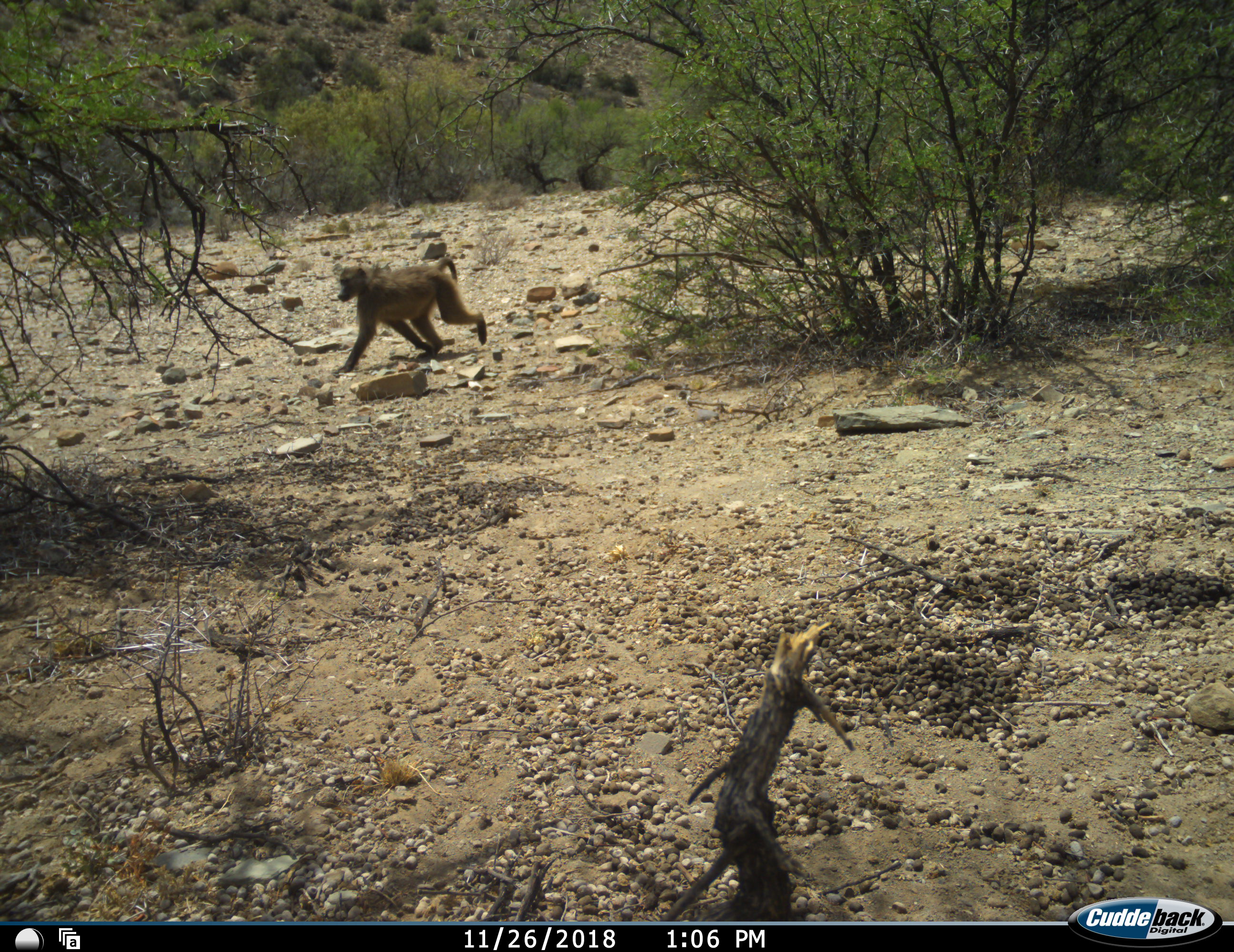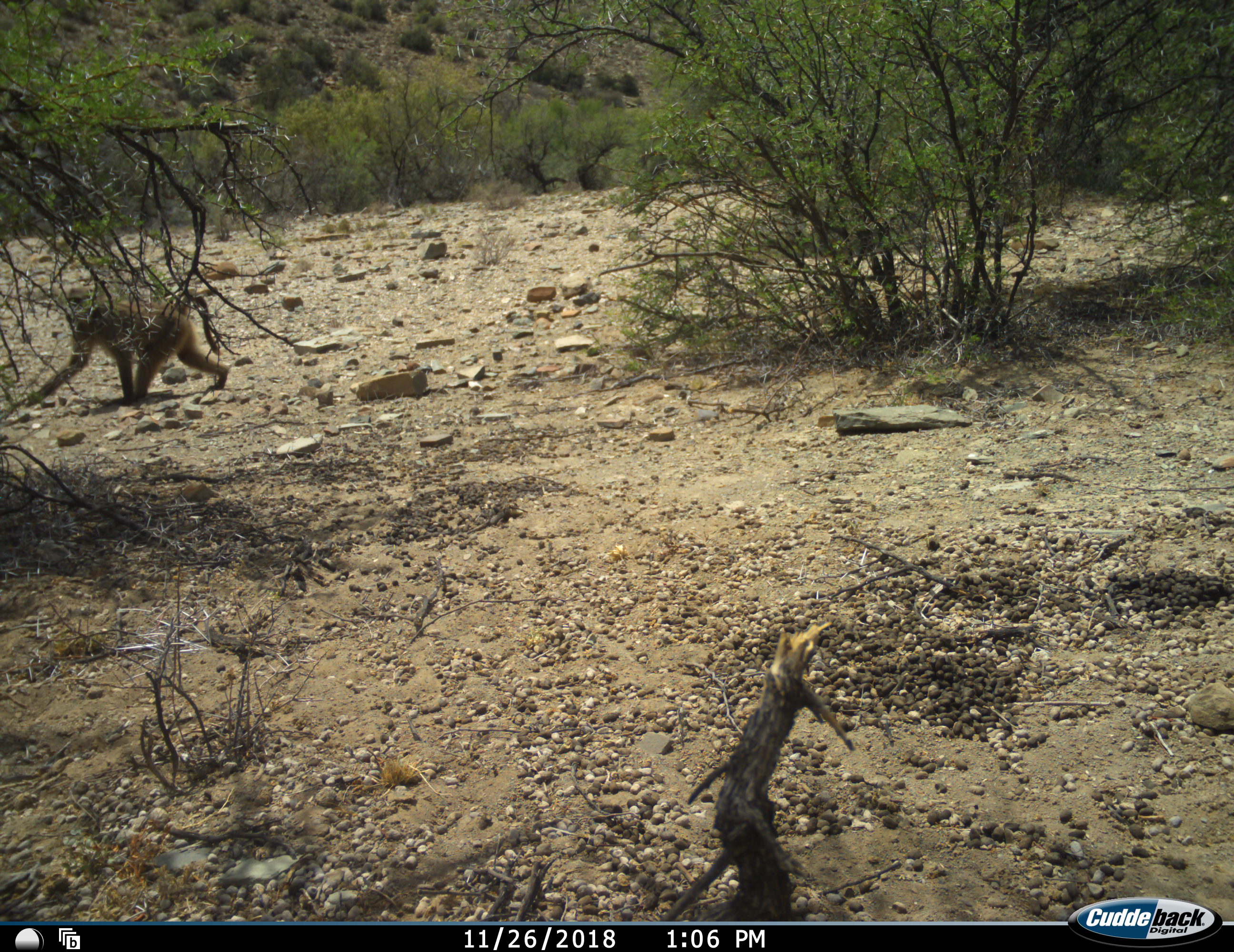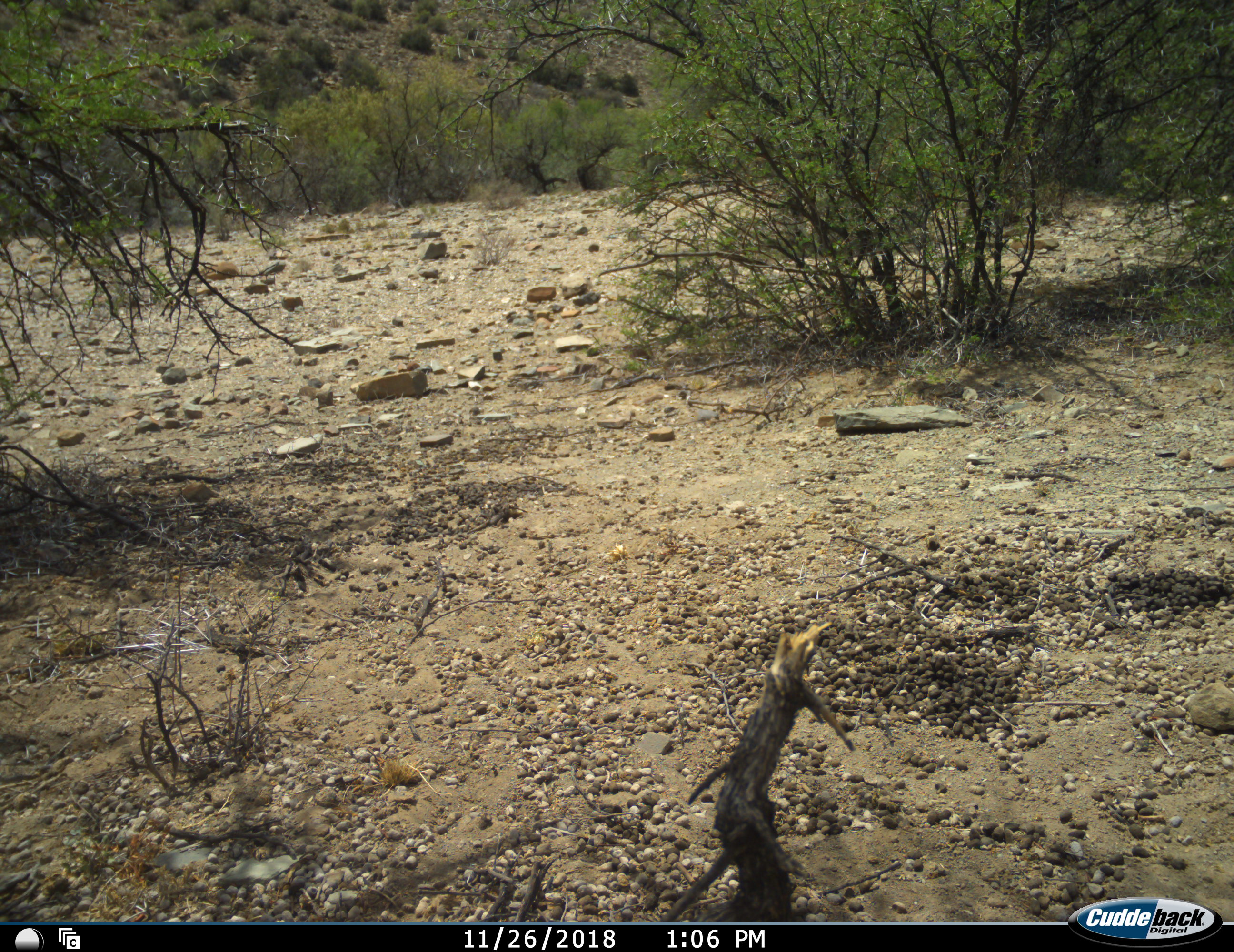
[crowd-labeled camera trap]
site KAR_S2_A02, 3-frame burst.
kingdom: Animalia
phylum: Chordata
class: Mammalia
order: Primates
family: Cercopithecidae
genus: Papio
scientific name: Papio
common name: baboon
Baboon (Papio), count 1. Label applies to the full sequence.